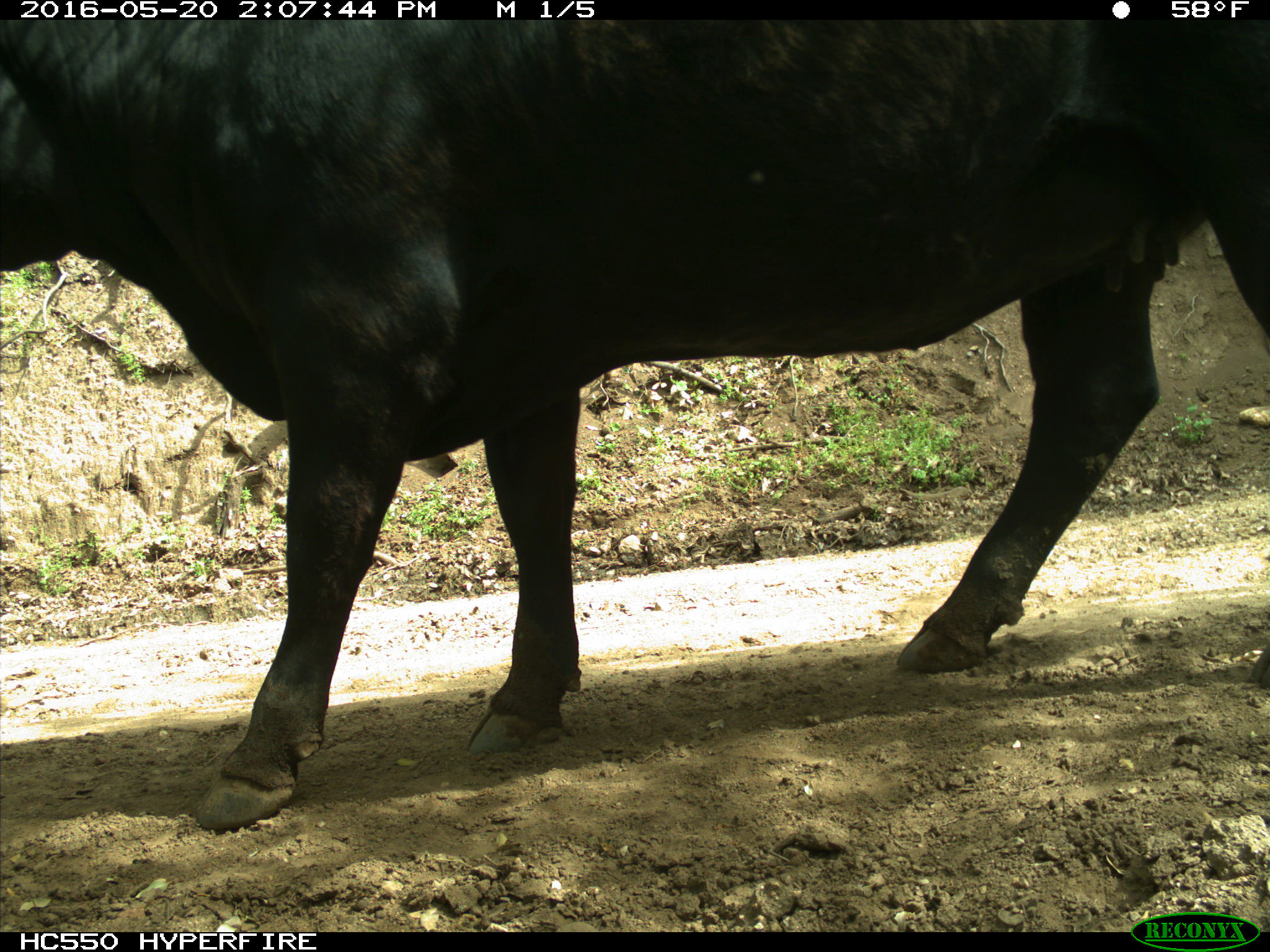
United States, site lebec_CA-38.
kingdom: Animalia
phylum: Chordata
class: Mammalia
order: Artiodactyla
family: Bovidae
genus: Bos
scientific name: Bos taurus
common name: domestic cow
Bos taurus (domestic cow).